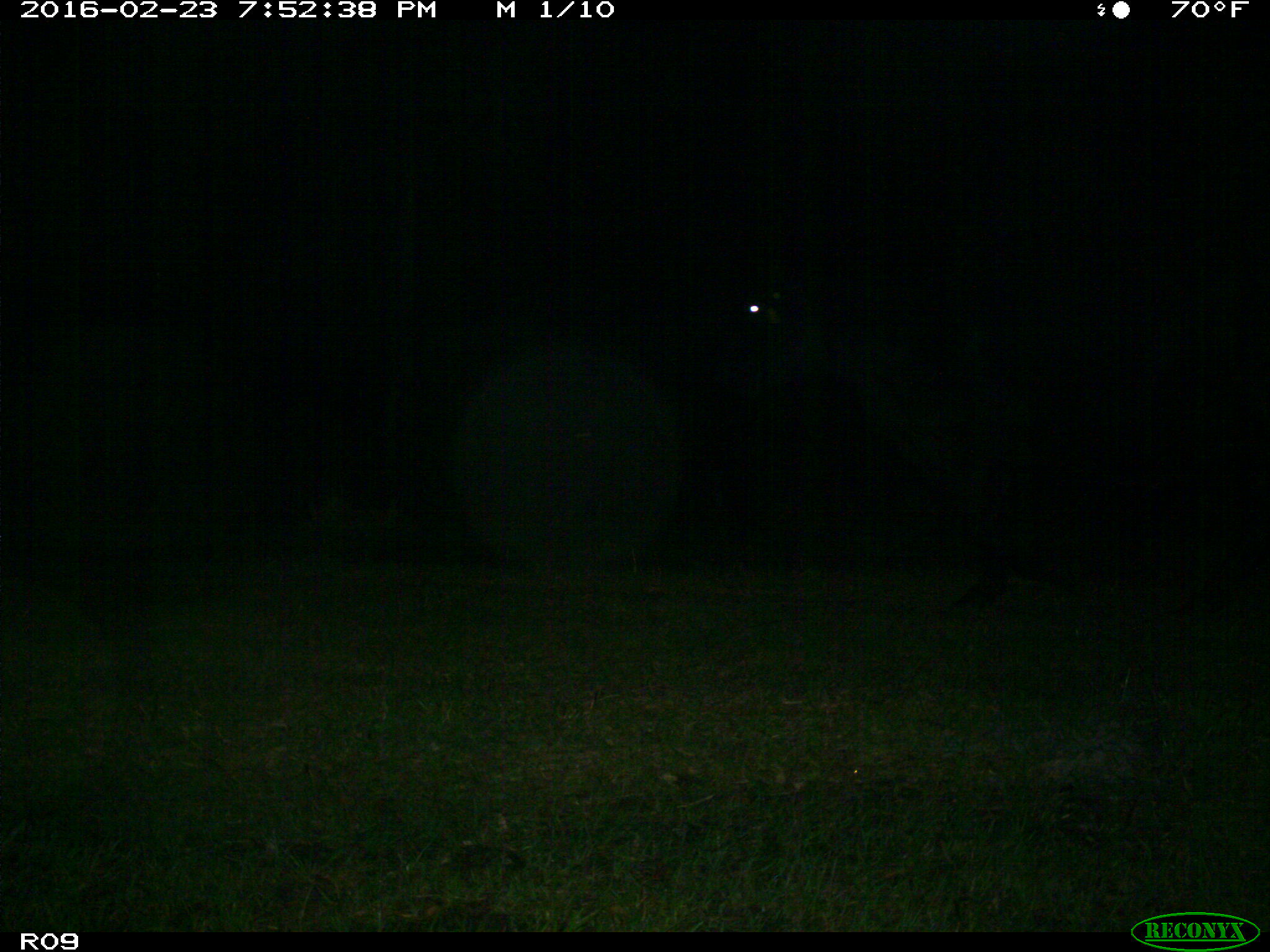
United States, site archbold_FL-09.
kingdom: Animalia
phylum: Chordata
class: Mammalia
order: Artiodactyla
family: Bovidae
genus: Bos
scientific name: Bos taurus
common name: domestic cow